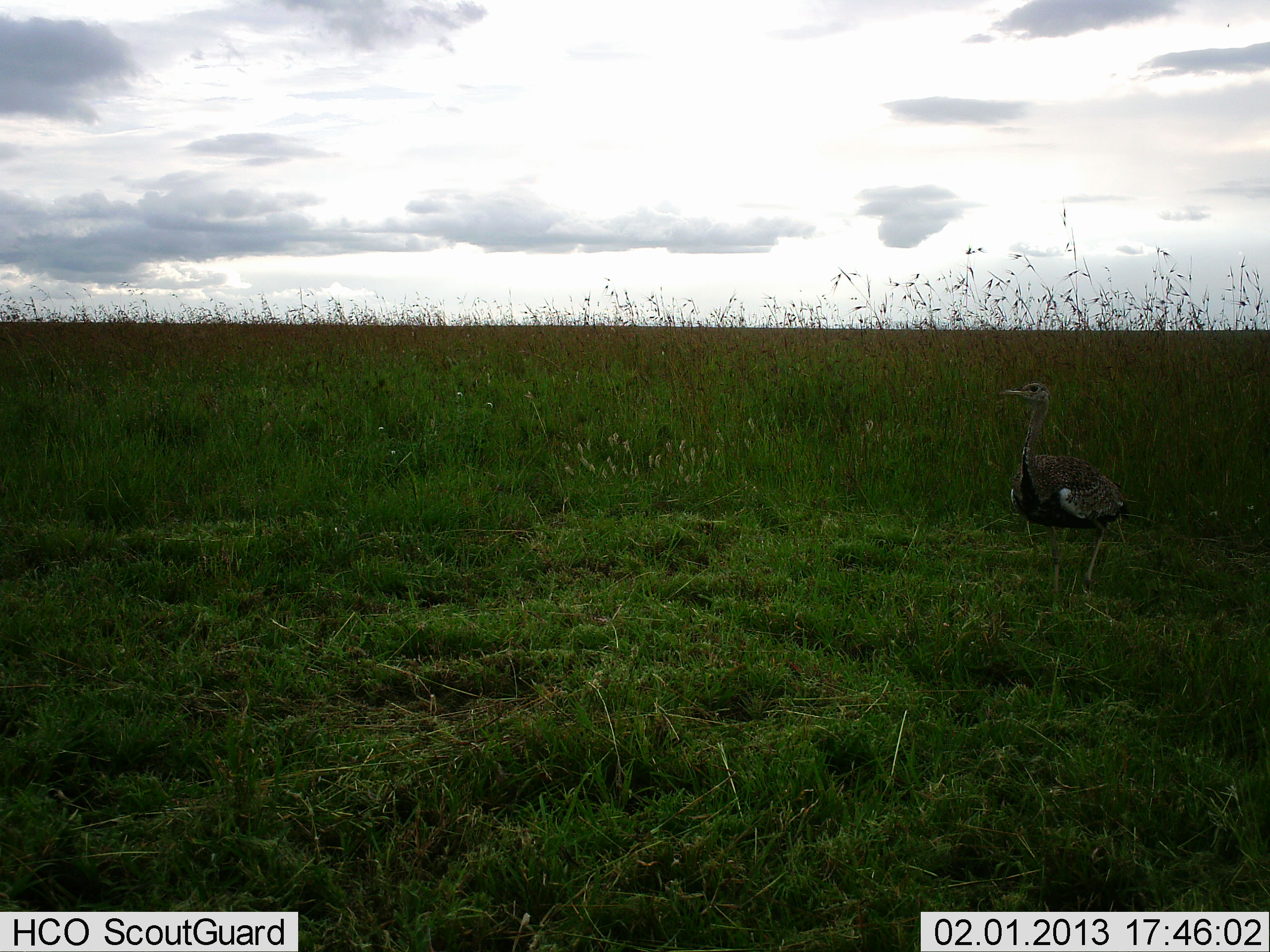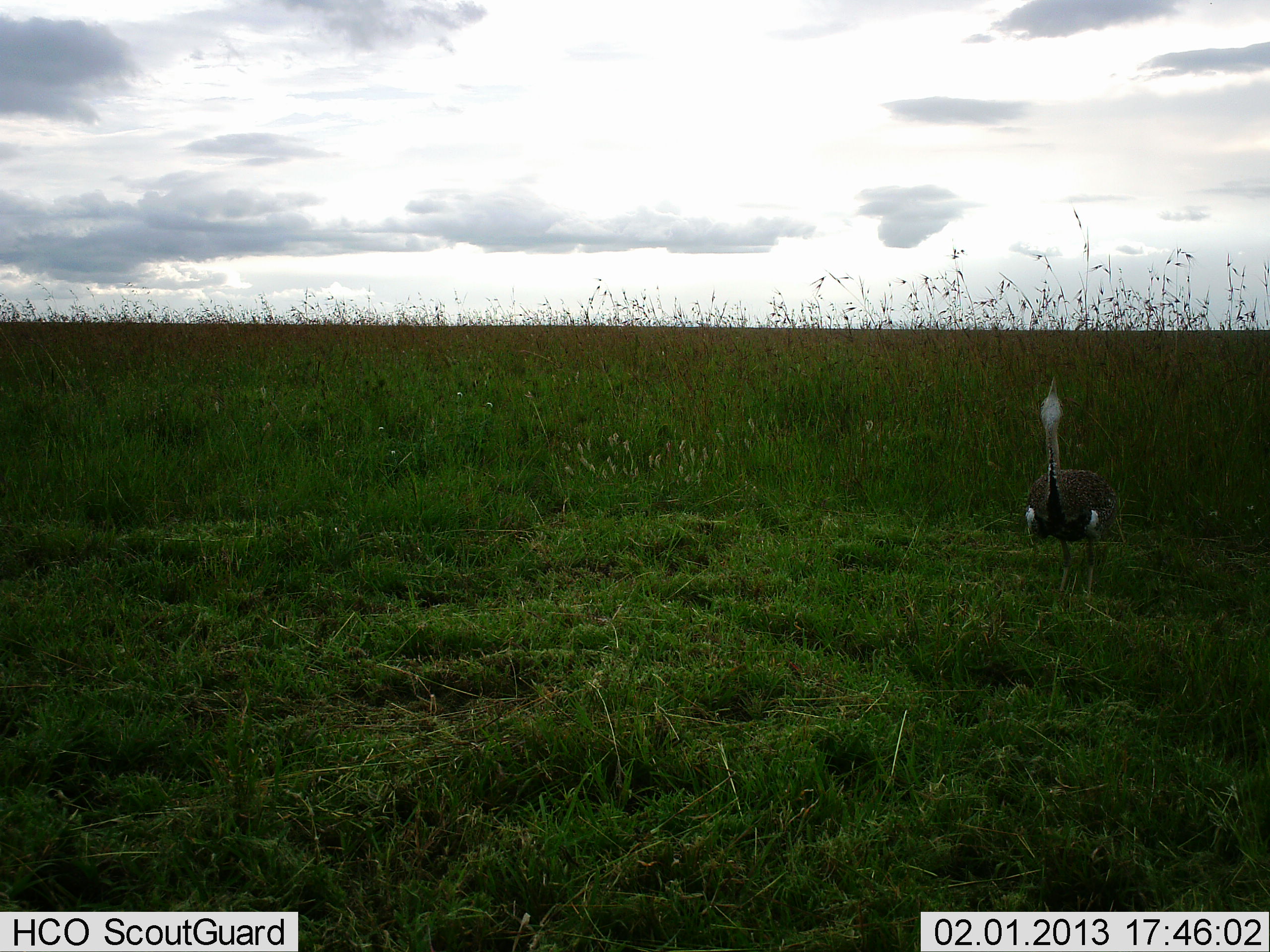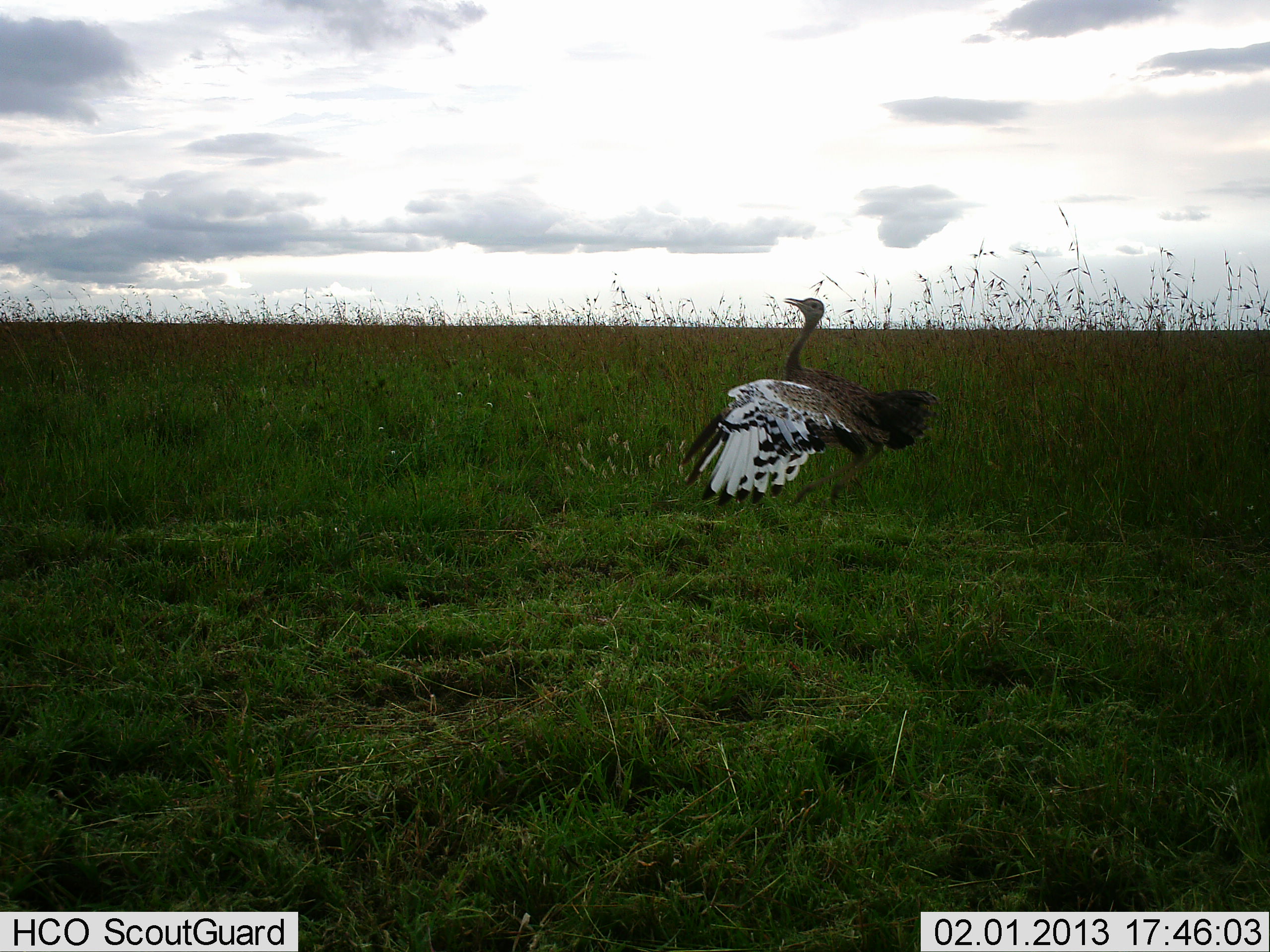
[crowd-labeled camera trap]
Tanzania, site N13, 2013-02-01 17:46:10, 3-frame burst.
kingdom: Animalia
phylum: Chordata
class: Aves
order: Otidiformes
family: Otididae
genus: Ardeotis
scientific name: Ardeotis kori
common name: kori bustard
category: koribustard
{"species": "koribustard (kori bustard) (Ardeotis kori)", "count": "1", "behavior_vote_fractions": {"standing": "19%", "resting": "0%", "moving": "88%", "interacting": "0%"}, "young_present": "0%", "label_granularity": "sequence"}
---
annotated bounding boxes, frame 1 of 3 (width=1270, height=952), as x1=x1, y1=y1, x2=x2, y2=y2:
animal: x1=998, y1=382, x2=1131, y2=620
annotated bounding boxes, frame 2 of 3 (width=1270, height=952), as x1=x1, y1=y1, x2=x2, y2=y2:
animal: x1=1020, y1=375, x2=1122, y2=618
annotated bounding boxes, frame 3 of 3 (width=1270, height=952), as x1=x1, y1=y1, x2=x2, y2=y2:
animal: x1=678, y1=295, x2=942, y2=512